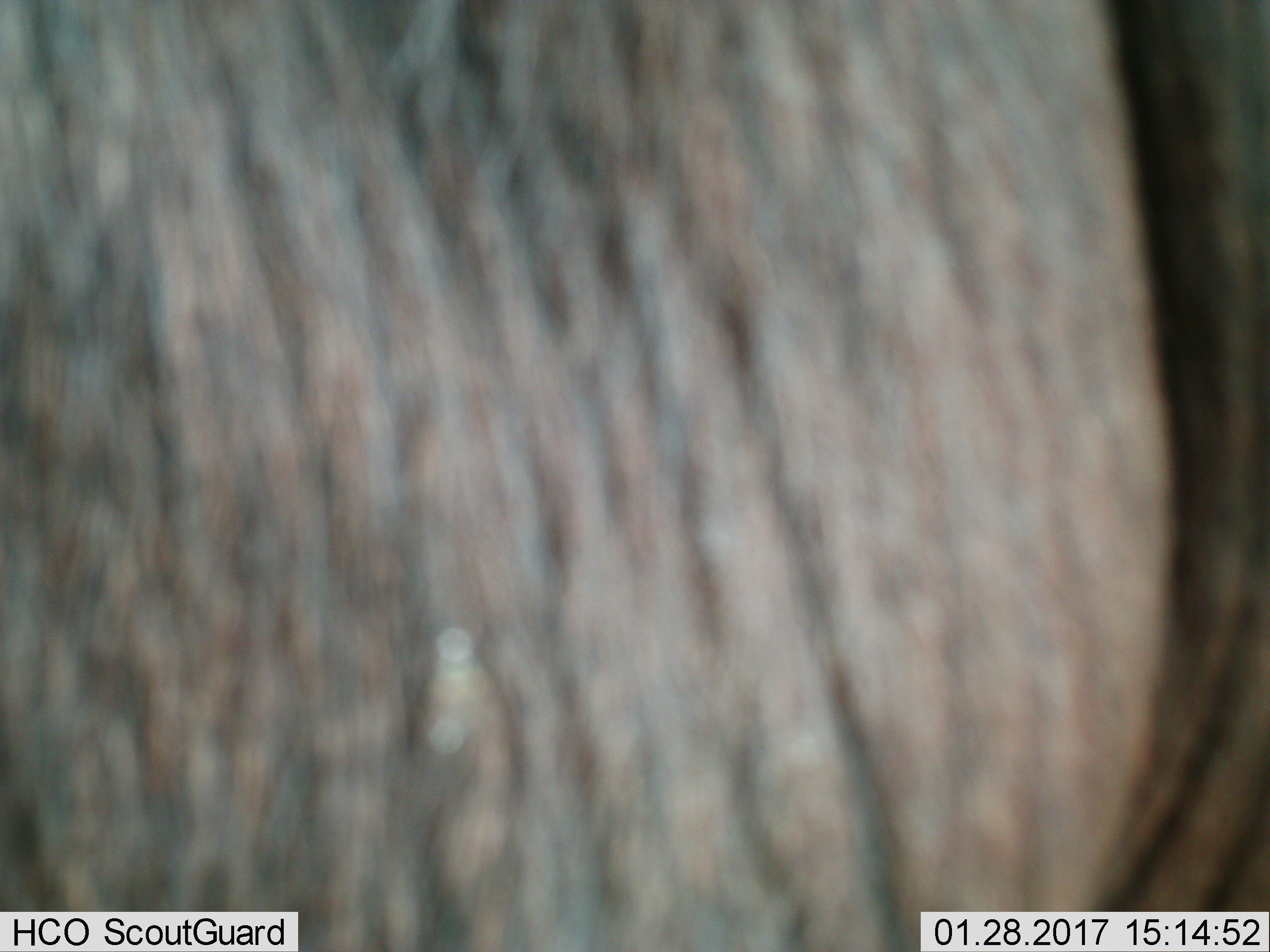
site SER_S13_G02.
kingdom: Animalia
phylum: Chordata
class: Mammalia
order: Artiodactyla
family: Bovidae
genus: Connochaetes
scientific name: Connochaetes taurinus taurinus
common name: blue wildebeest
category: wildebeestblue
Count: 1.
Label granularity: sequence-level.